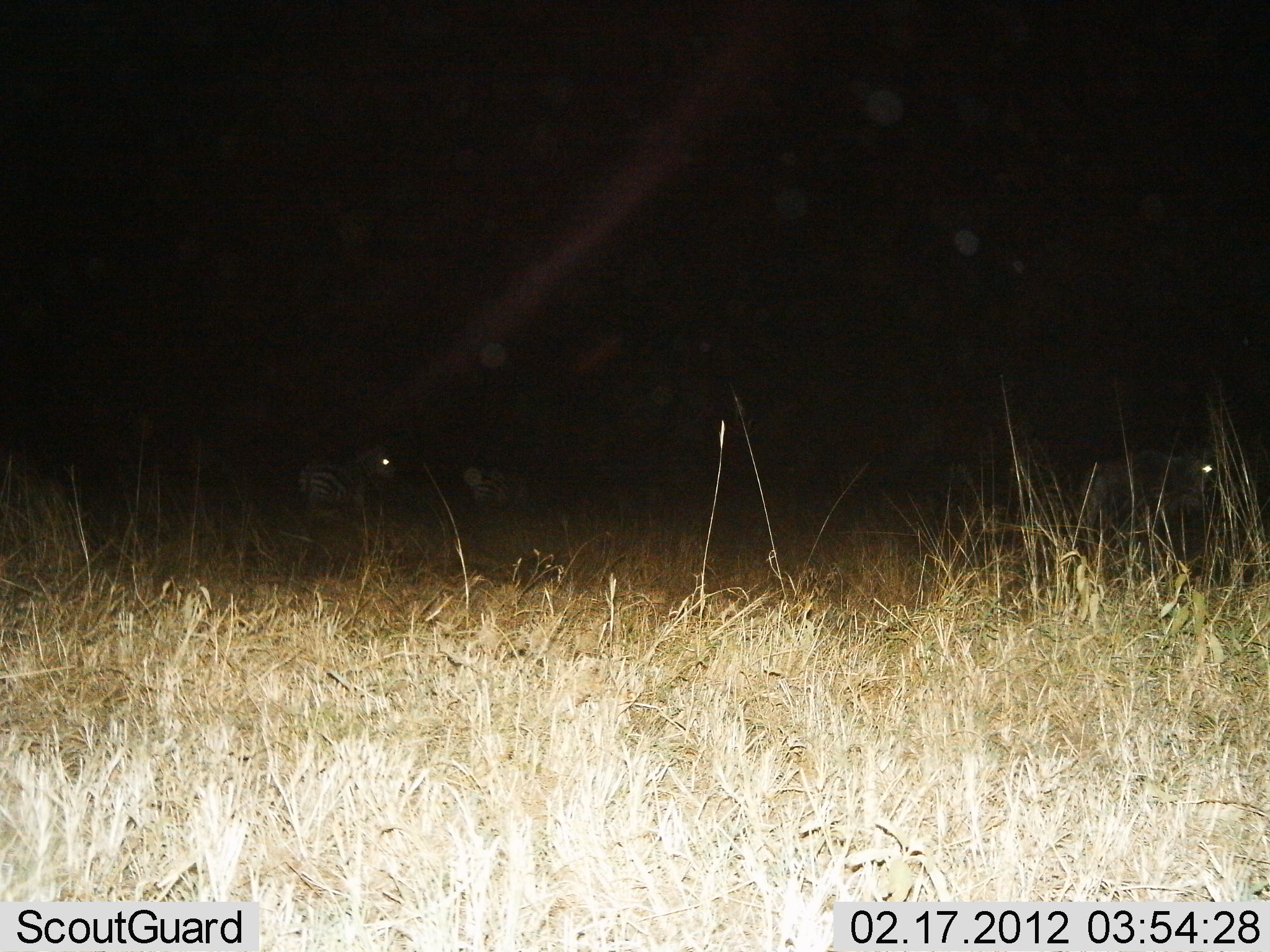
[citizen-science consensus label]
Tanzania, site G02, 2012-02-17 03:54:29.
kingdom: Animalia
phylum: Chordata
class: Mammalia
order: Perissodactyla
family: Equidae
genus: Equus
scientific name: Equus quagga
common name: plains zebra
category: zebra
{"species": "zebra (plains zebra) (Equus quagga)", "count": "1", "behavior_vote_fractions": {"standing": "81%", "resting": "10%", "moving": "10%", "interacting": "0%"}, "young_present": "0%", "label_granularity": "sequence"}